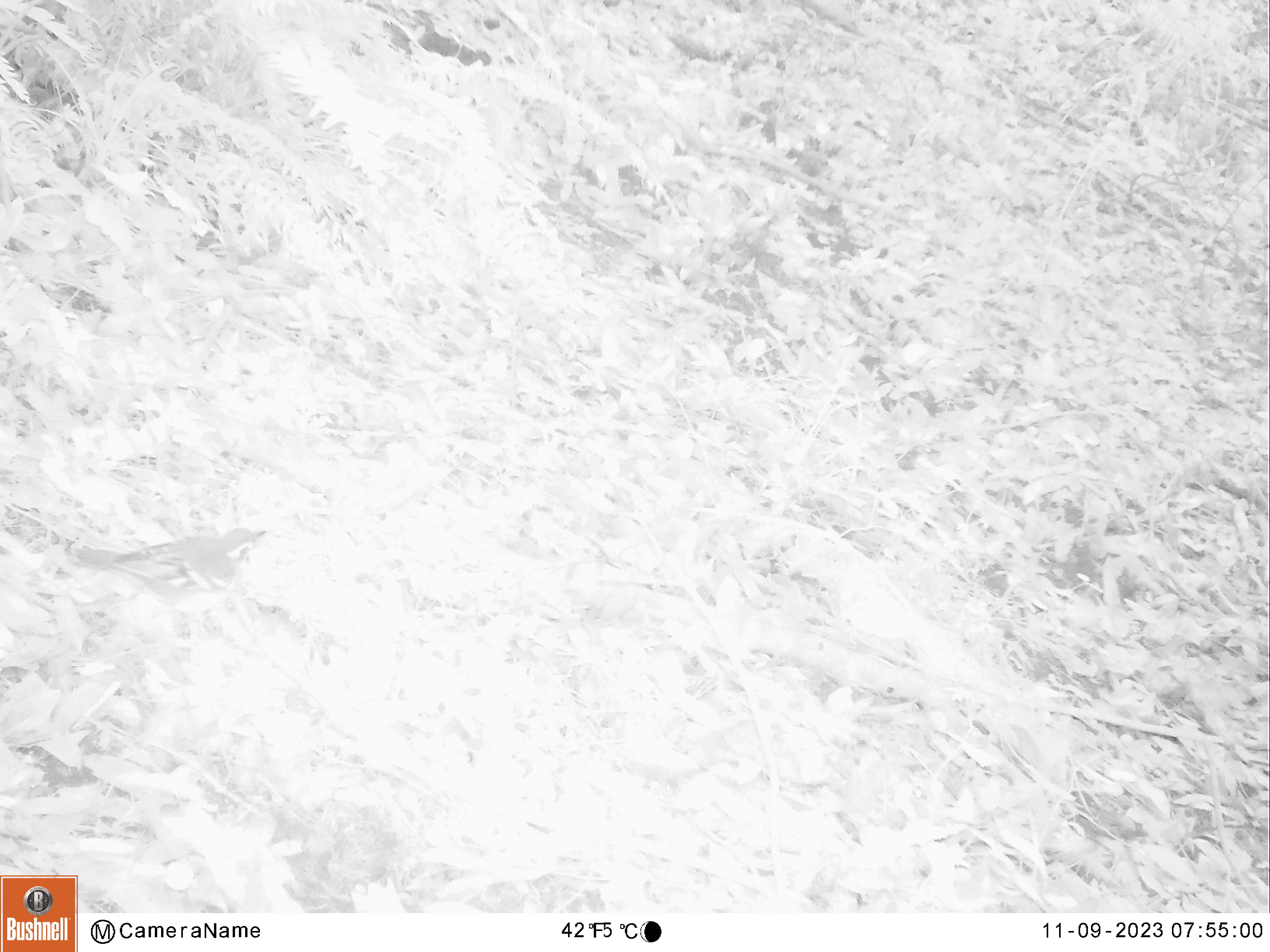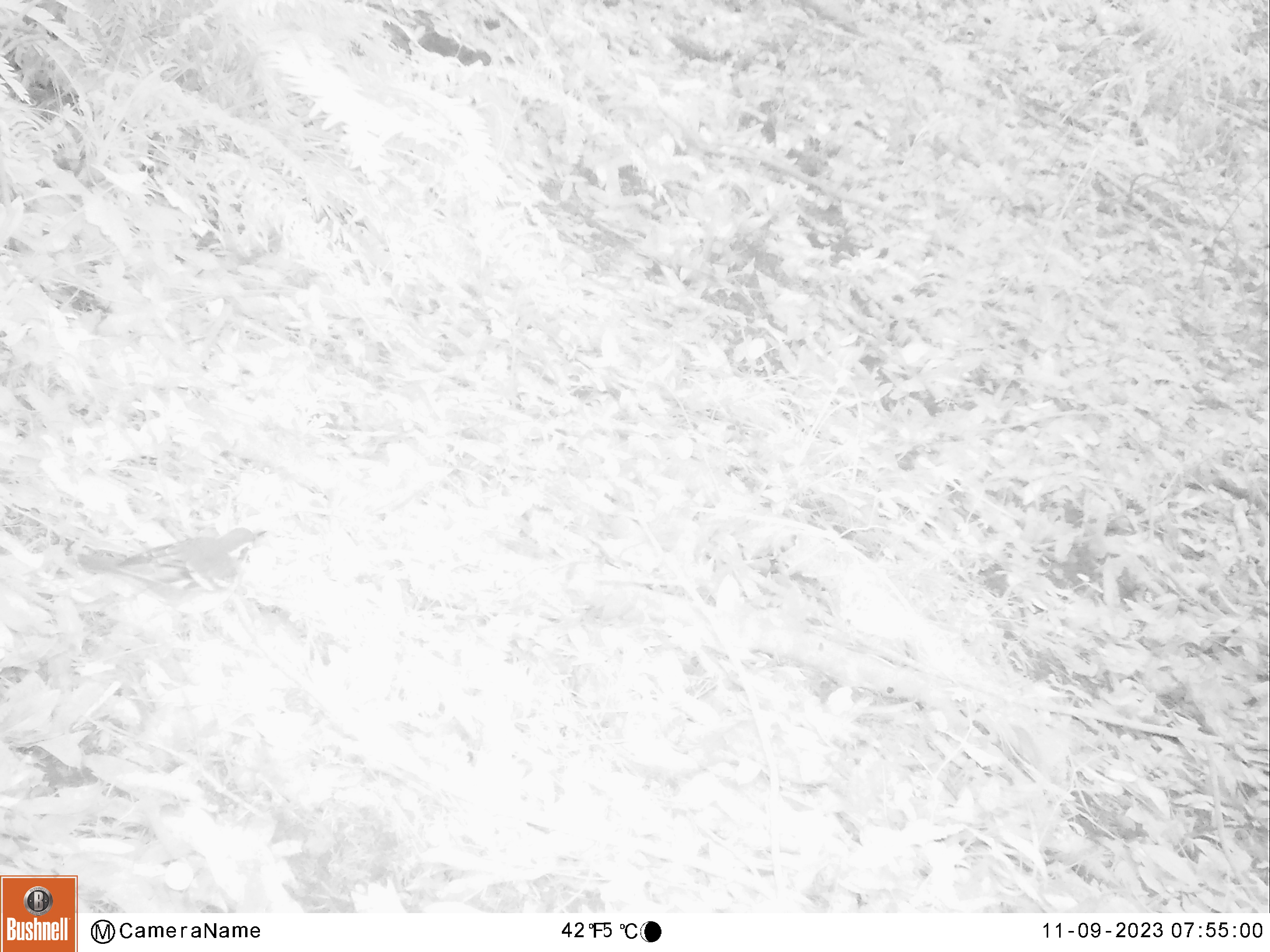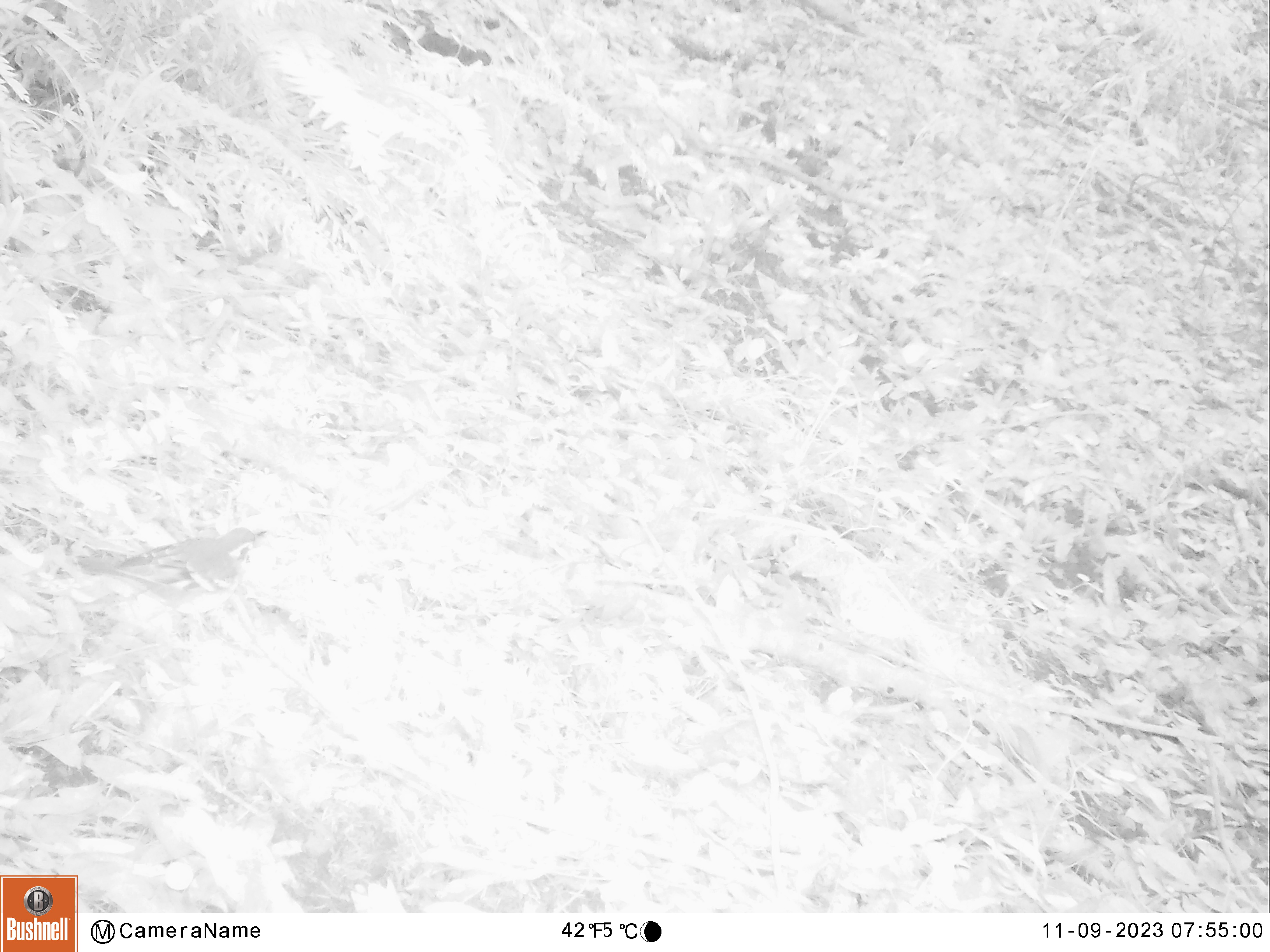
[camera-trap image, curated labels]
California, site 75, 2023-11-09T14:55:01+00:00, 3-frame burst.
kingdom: Animalia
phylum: Chordata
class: Aves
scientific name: Aves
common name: bird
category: unknown bird